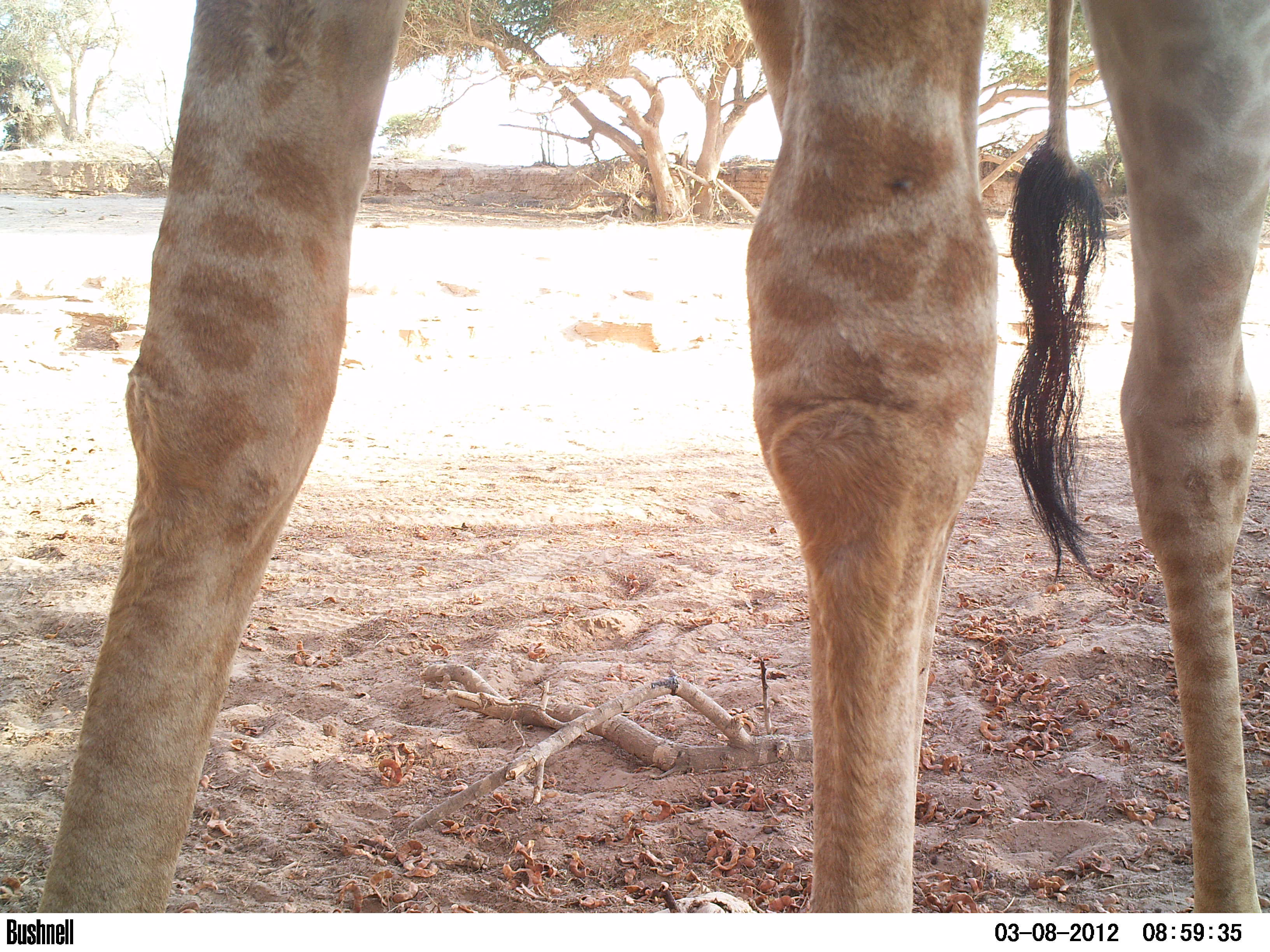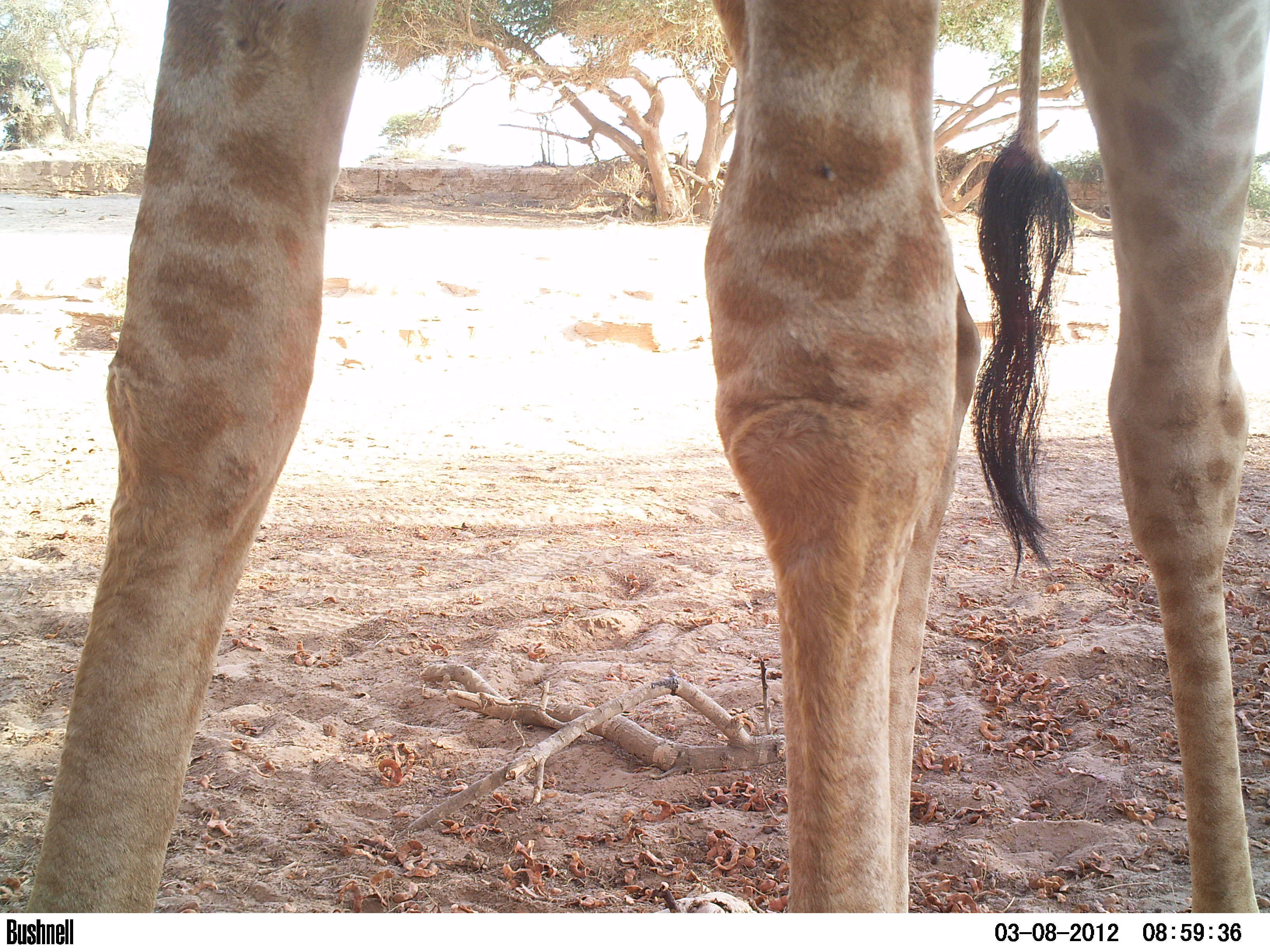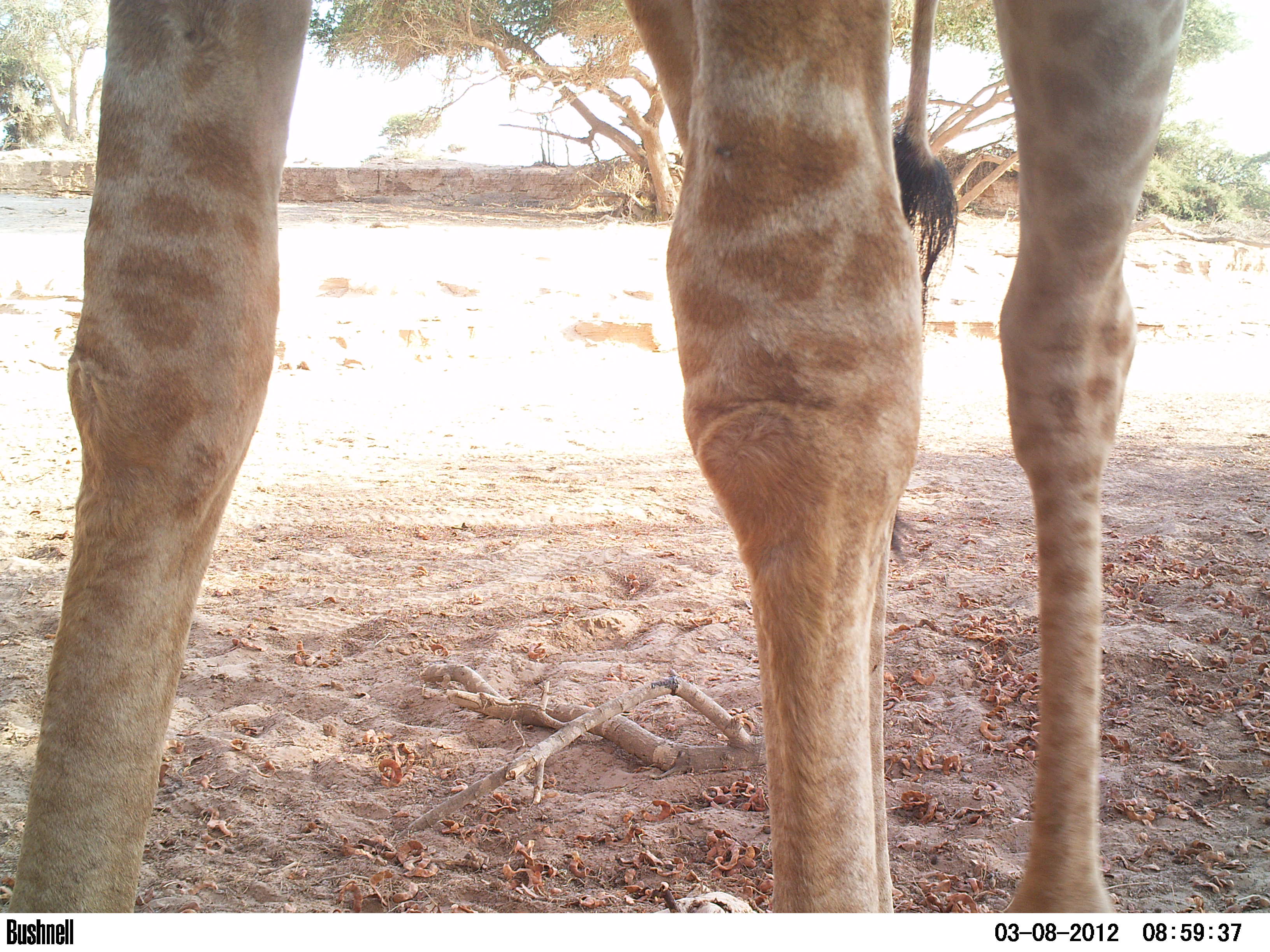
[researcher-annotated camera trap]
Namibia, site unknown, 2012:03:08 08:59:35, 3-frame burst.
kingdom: Animalia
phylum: Chordata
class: Mammalia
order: Artiodactyla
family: Giraffidae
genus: Giraffa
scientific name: Giraffa camelopardalis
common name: giraffe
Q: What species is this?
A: Giraffa camelopardalis (giraffe).